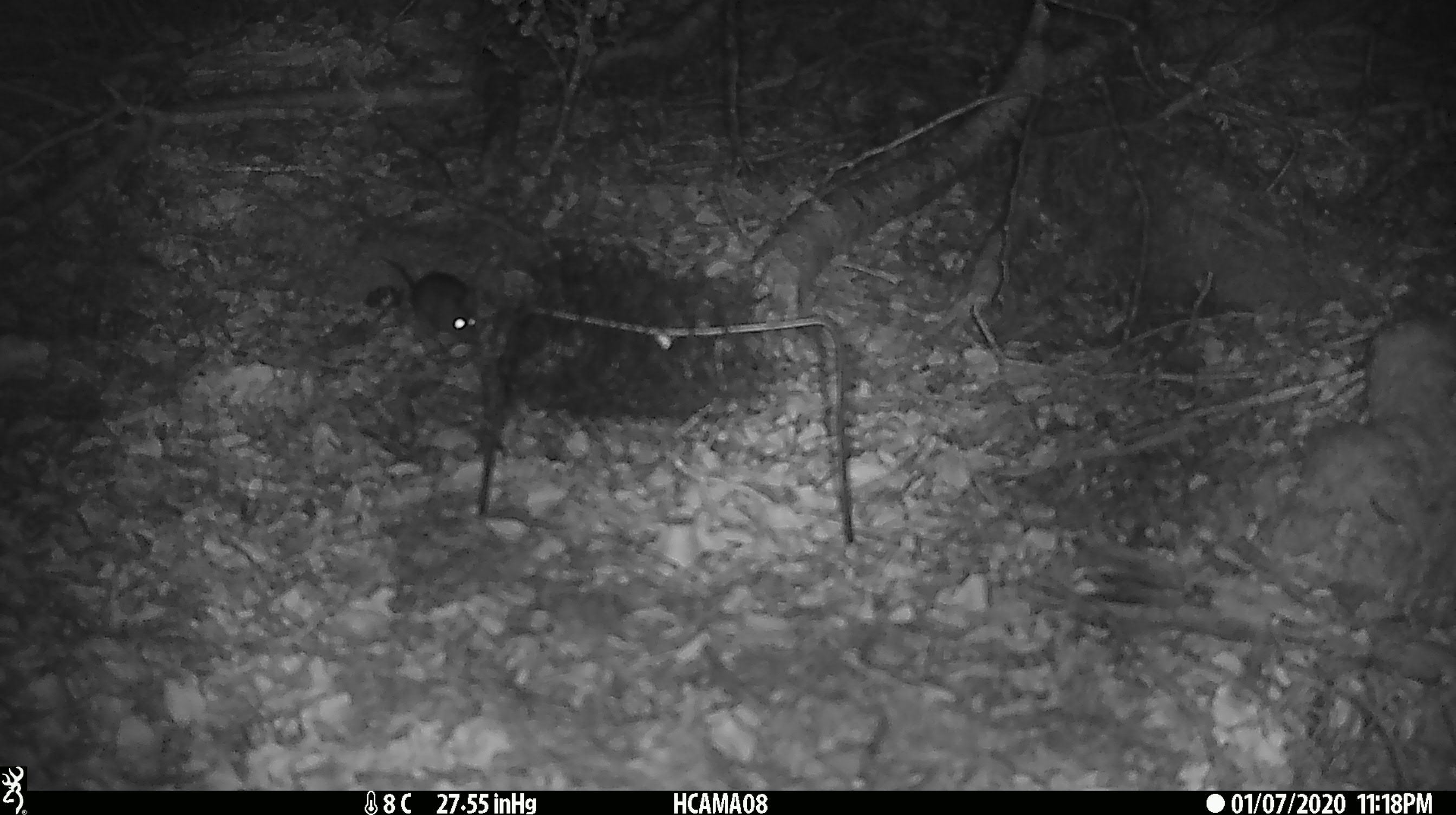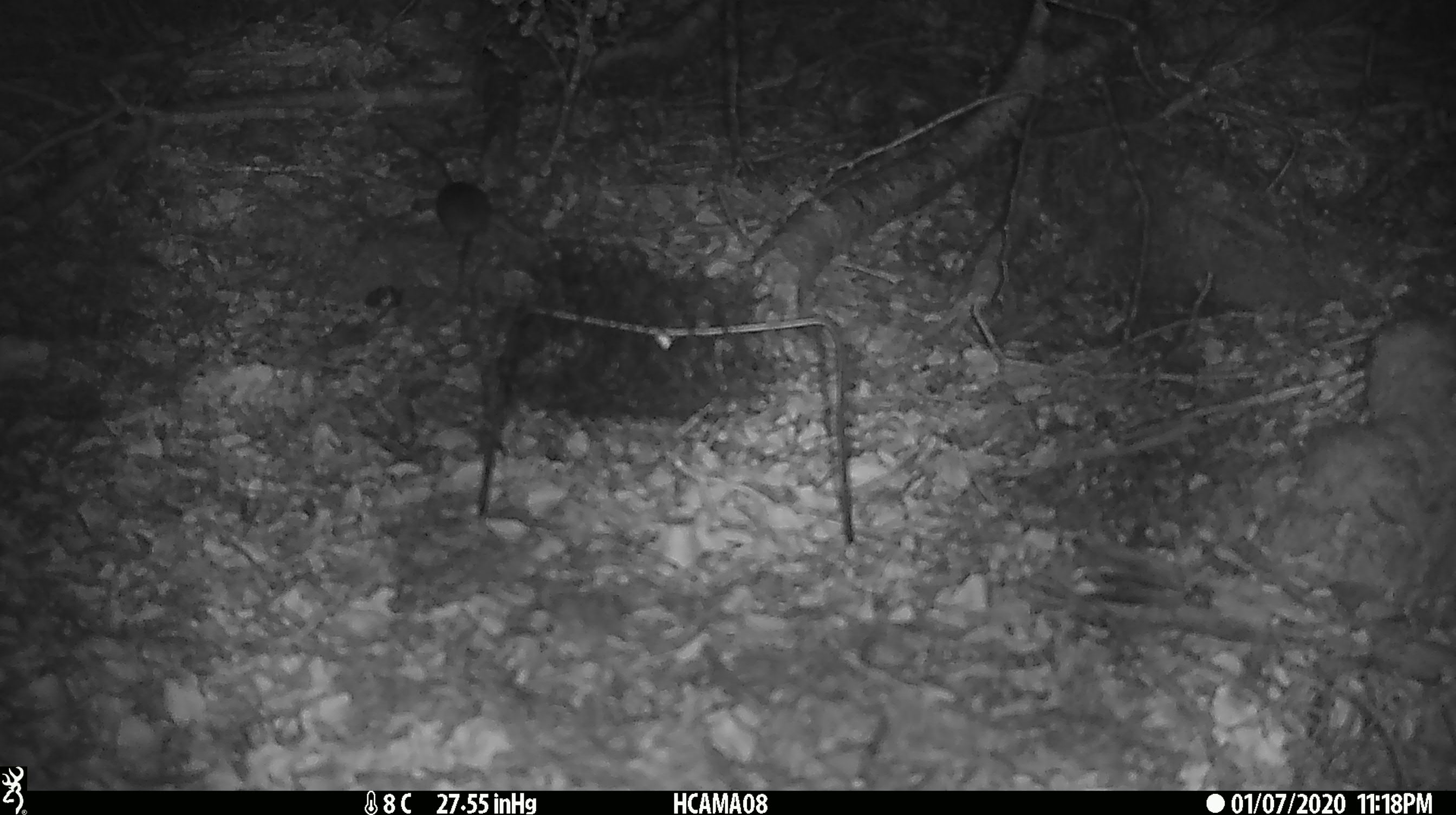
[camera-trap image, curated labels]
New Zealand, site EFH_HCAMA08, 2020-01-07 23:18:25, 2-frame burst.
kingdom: Animalia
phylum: Chordata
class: Mammalia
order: Rodentia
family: Muridae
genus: Mus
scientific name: Mus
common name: mouse